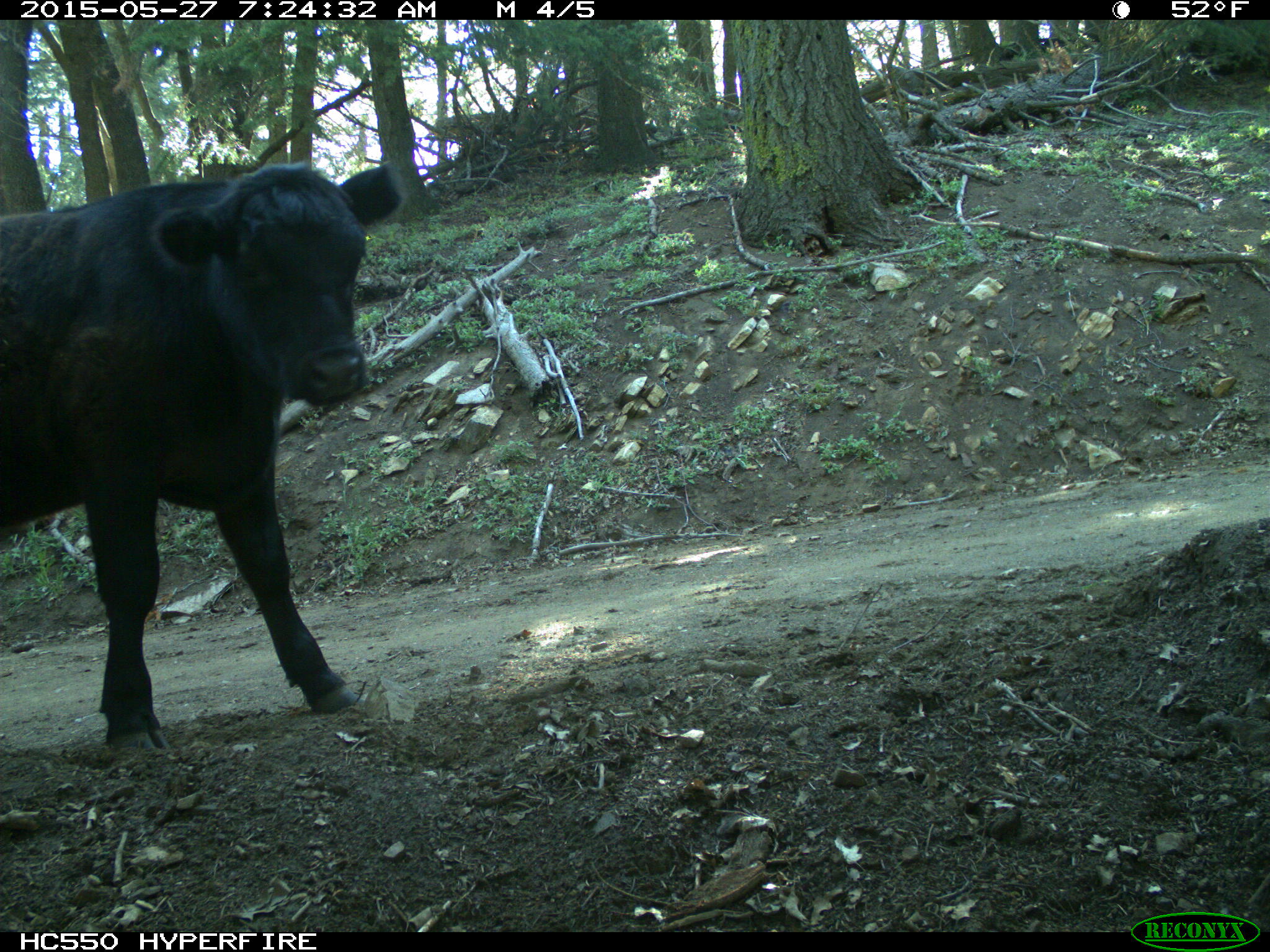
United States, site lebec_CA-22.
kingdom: Animalia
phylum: Chordata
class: Mammalia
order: Artiodactyla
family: Bovidae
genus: Bos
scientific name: Bos taurus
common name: domestic cow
Bos taurus (domestic cow).